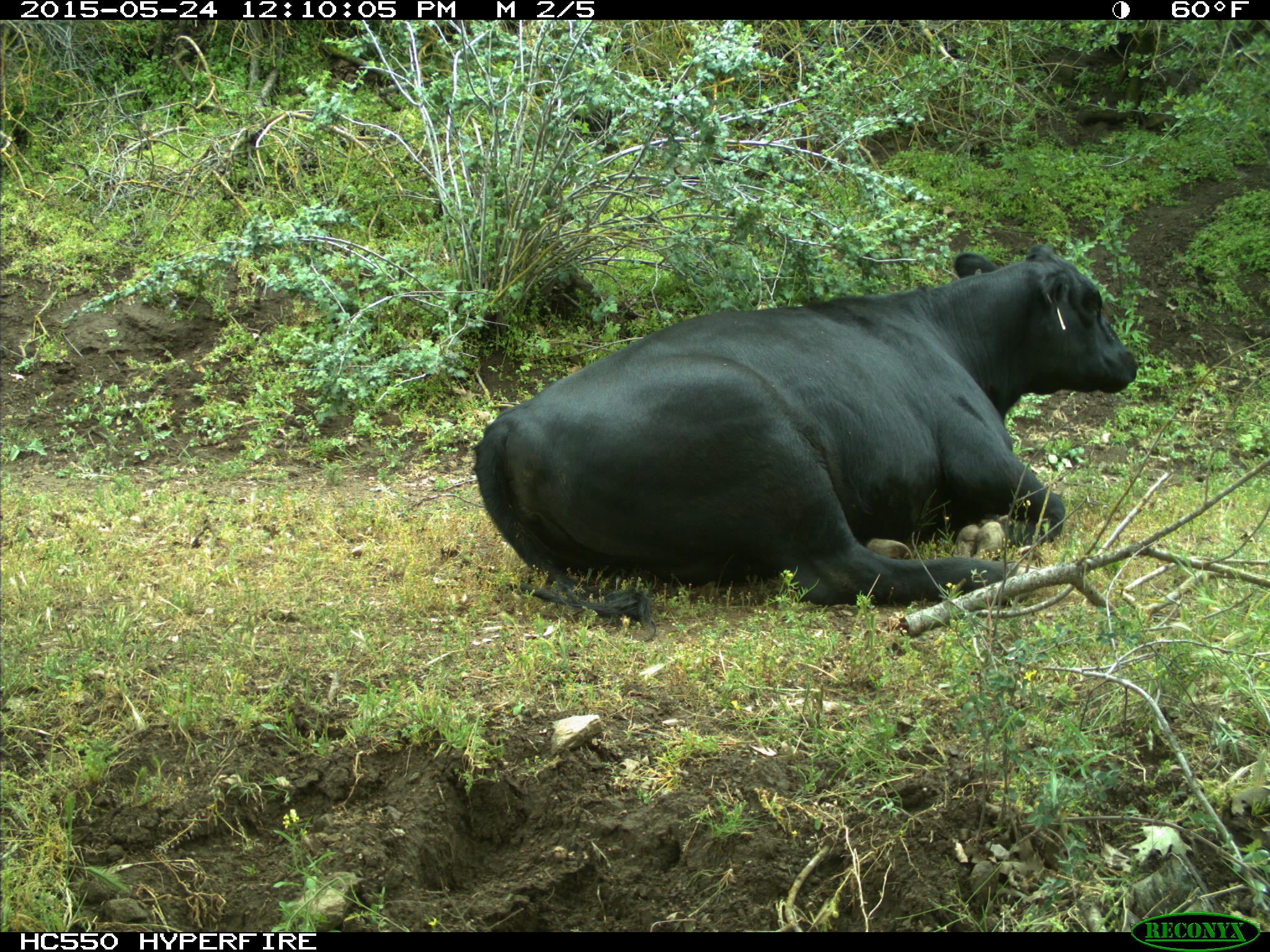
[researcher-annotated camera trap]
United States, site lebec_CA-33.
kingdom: Animalia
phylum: Chordata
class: Mammalia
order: Artiodactyla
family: Bovidae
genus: Bos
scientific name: Bos taurus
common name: domestic cow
Bos taurus (domestic cow).